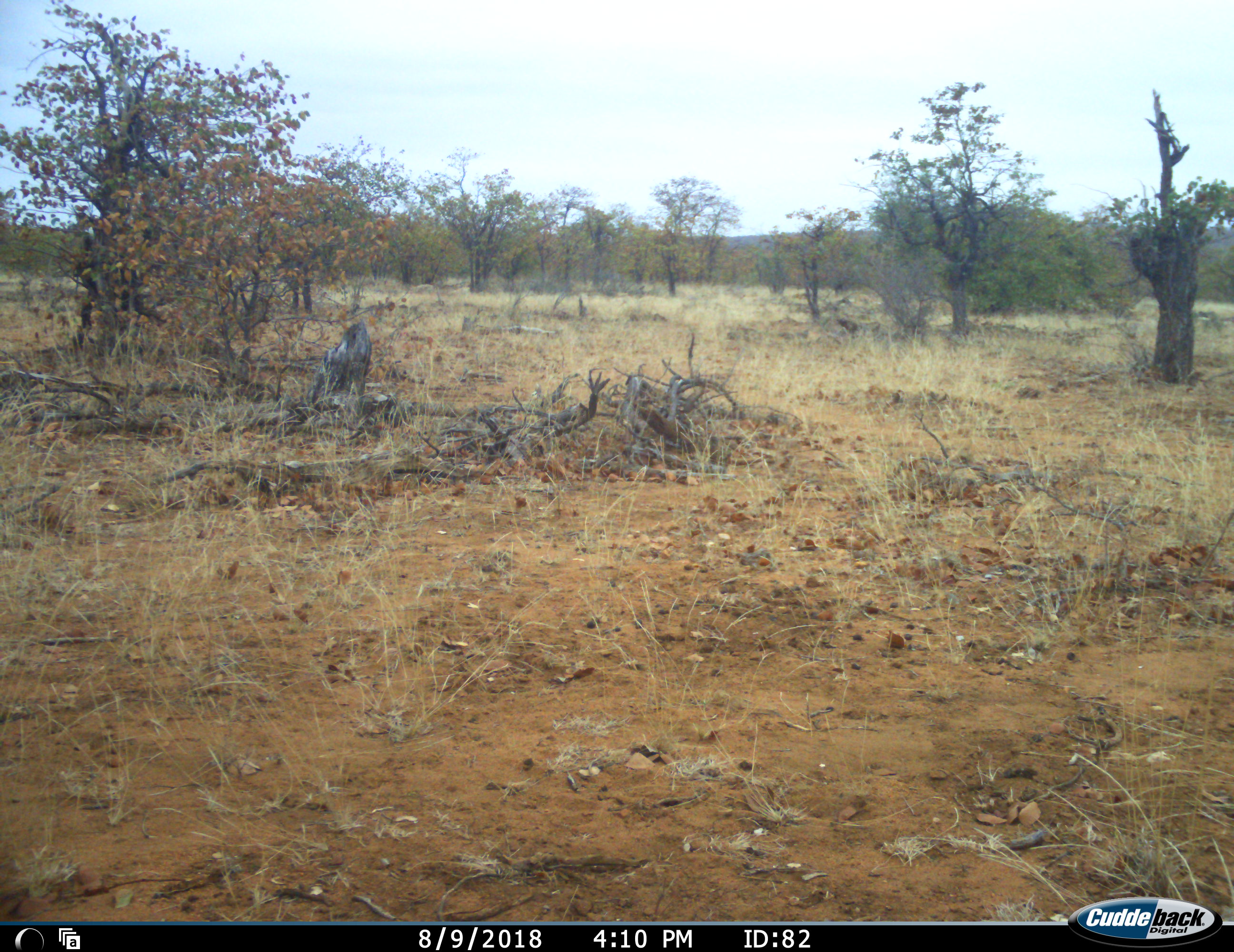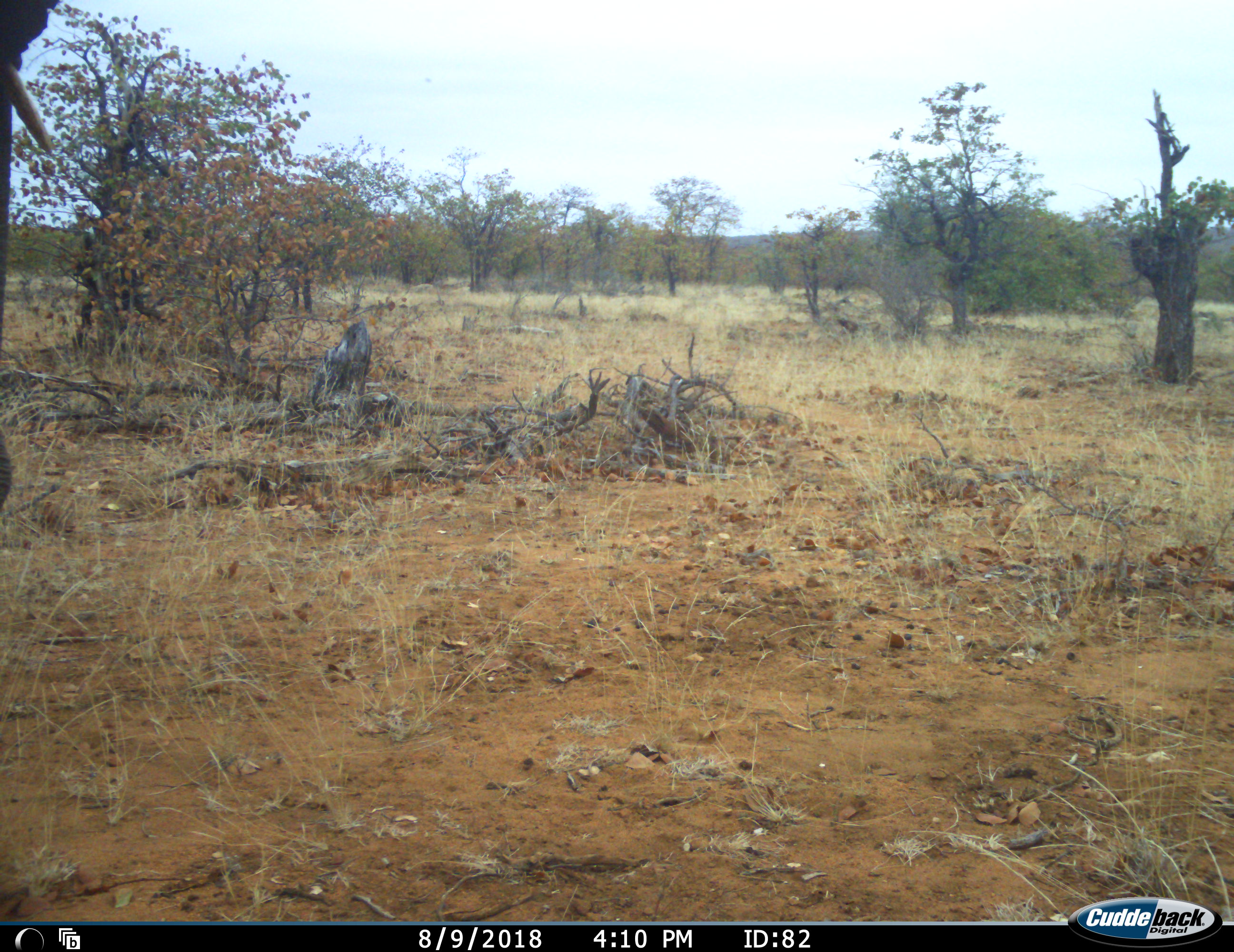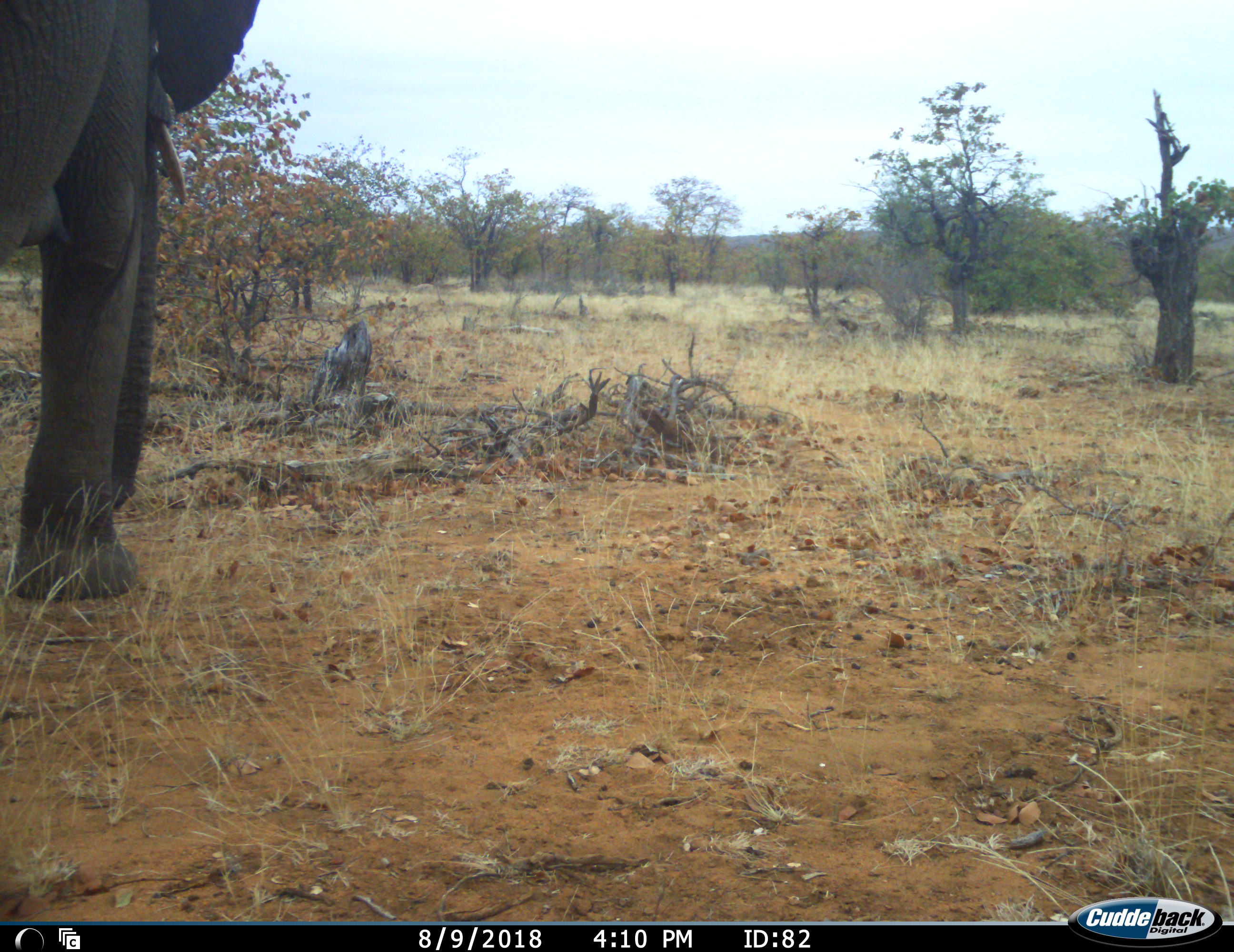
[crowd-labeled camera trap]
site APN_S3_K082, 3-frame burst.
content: unidentified animal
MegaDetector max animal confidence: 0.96